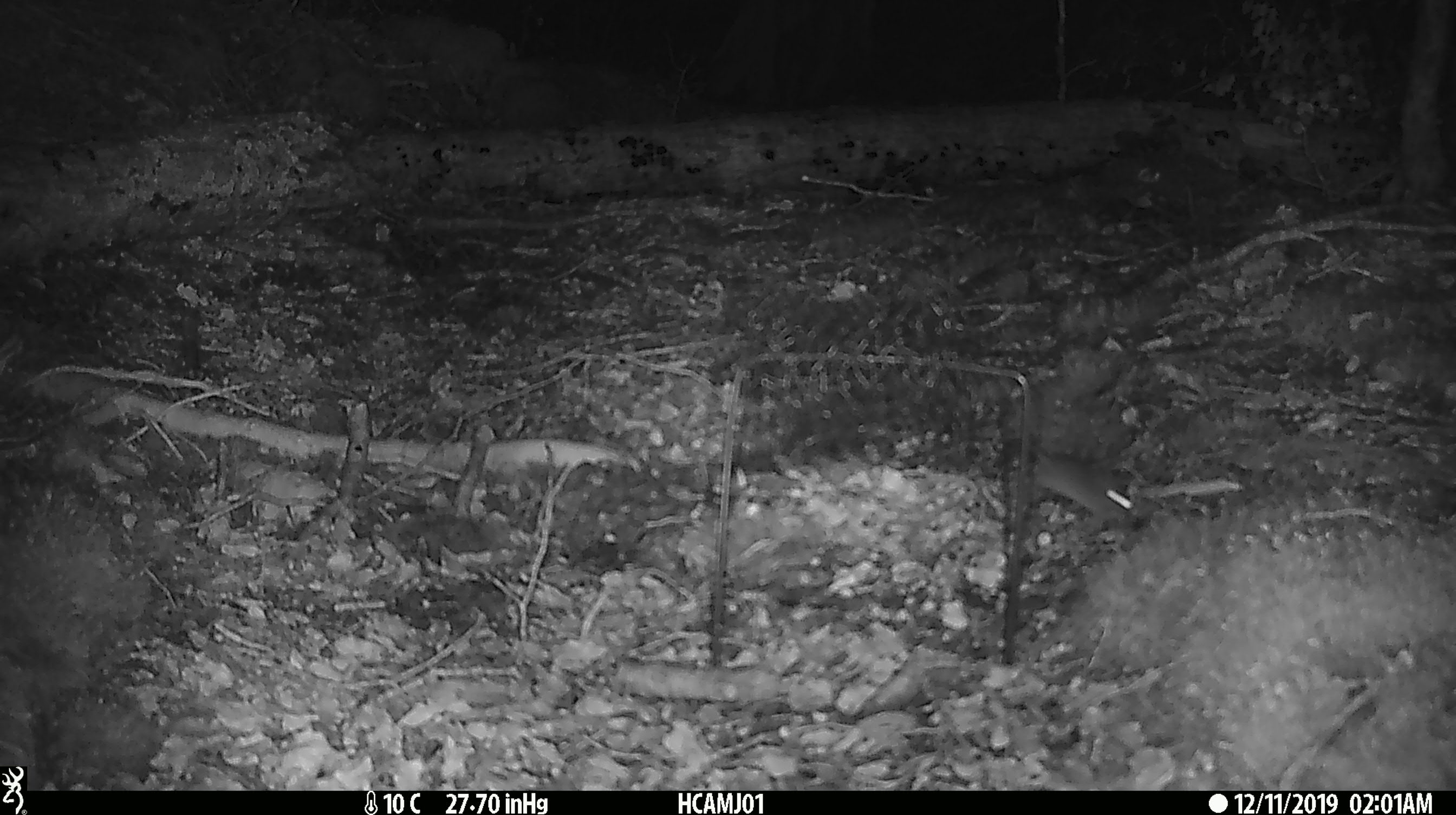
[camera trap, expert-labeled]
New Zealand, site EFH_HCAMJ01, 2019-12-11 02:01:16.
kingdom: Animalia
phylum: Chordata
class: Mammalia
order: Rodentia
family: Muridae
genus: Mus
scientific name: Mus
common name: mouse